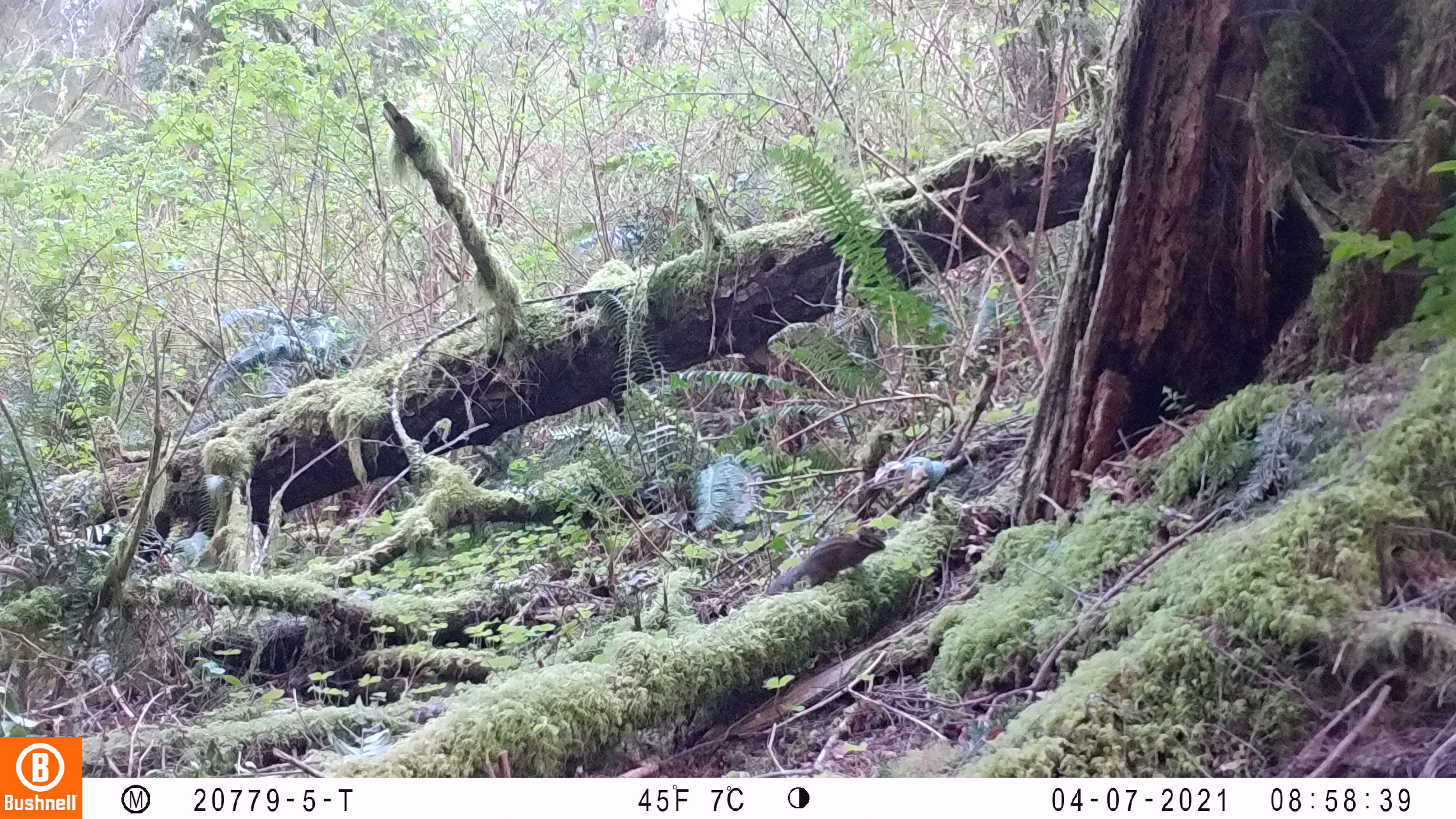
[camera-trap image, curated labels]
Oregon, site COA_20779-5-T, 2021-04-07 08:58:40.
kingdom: Animalia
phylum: Chordata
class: Mammalia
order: Rodentia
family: Sciuridae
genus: Neotamias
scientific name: Neotamias townsendii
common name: townsend's chipmunk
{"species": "townsend's chipmunk (Neotamias townsendii)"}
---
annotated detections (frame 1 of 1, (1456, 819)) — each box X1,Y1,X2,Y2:
townsend's chipmunk: 750,514,905,616